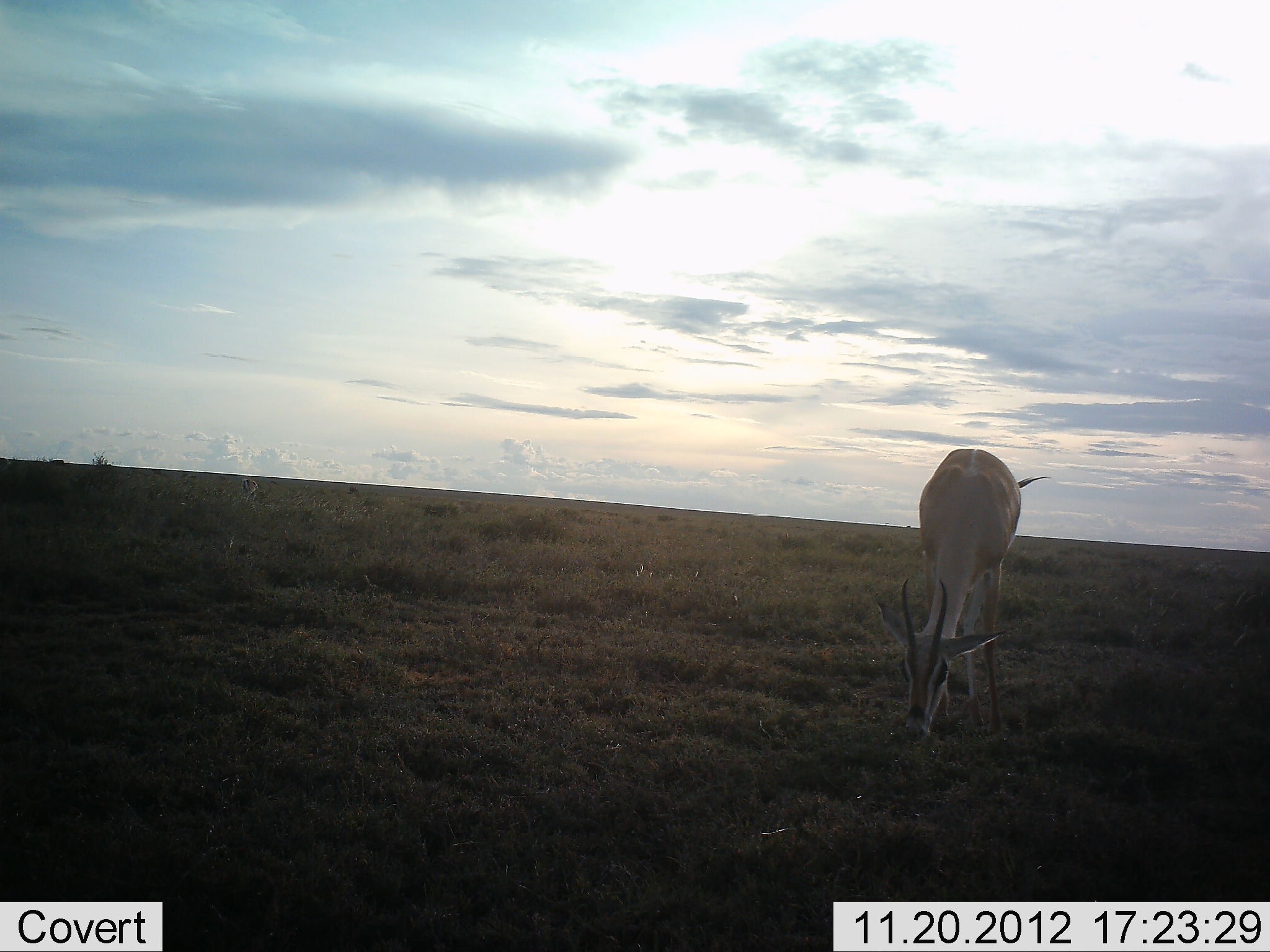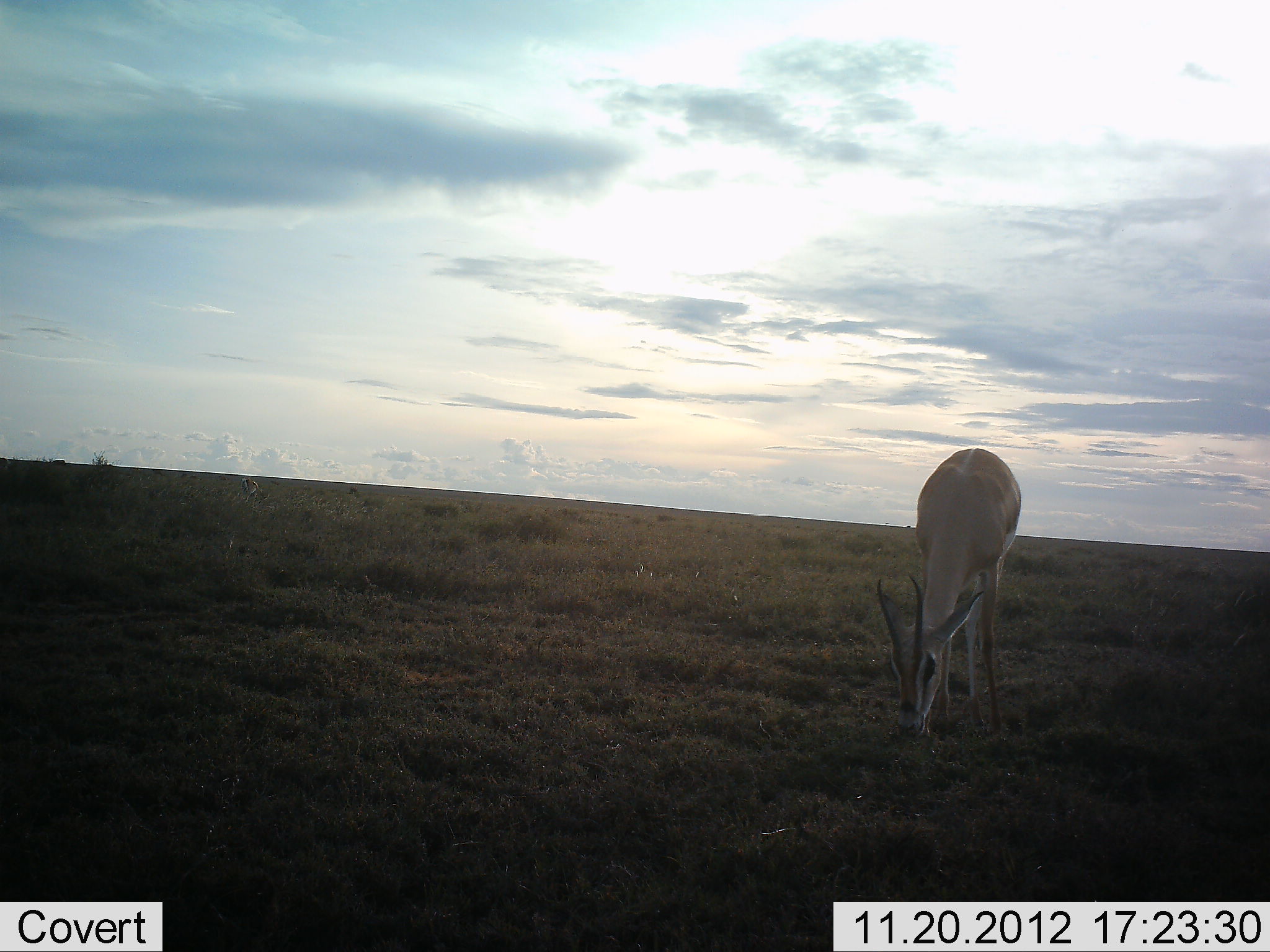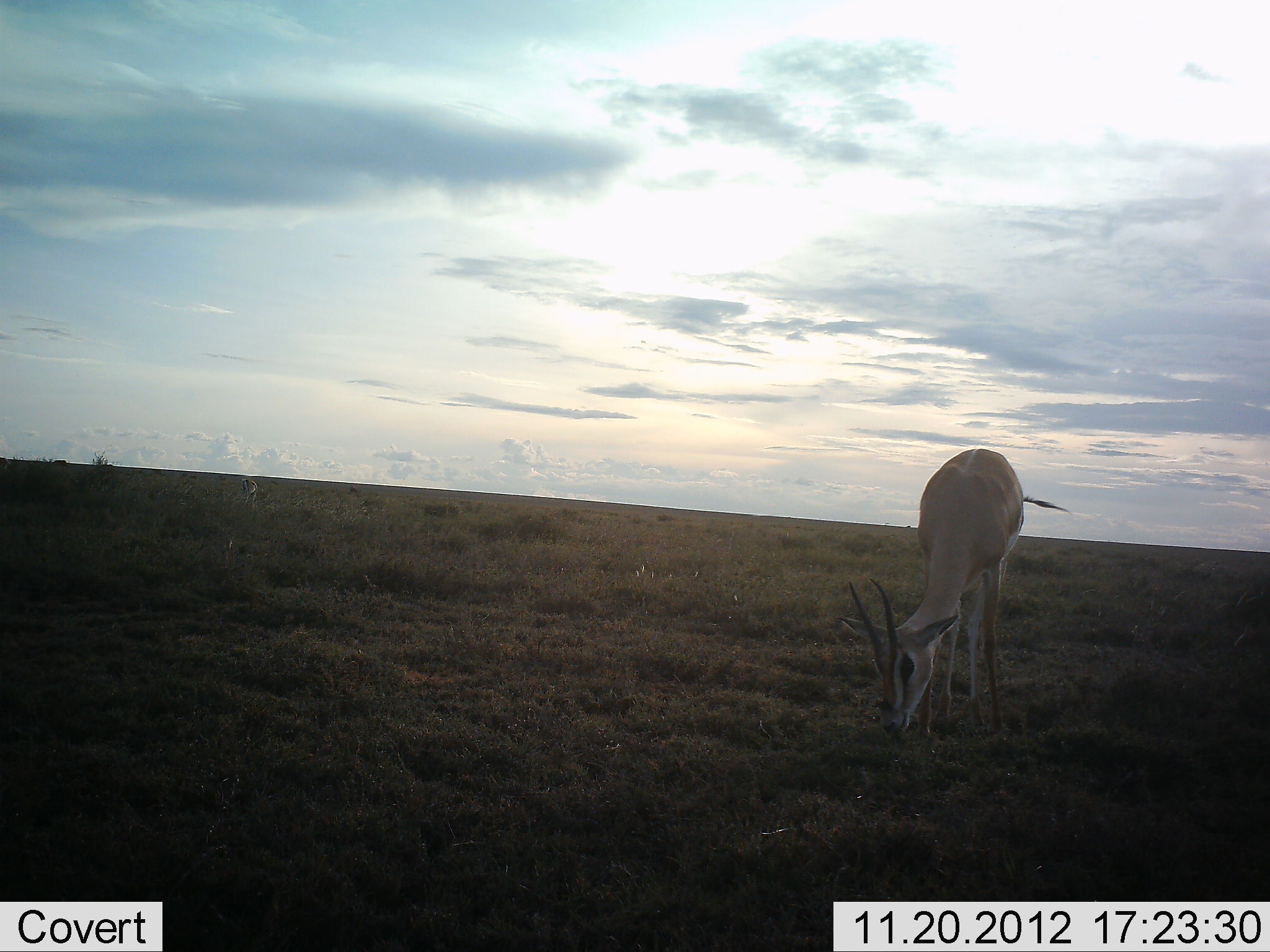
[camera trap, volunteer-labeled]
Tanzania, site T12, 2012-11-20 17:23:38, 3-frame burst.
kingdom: Animalia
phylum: Chordata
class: Mammalia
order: Artiodactyla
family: Bovidae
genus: Nanger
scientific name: Nanger granti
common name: grant's gazelle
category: gazellegrants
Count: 1.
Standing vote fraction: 30%.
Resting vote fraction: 0%.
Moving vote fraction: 0%.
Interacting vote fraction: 0%.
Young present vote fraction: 0%.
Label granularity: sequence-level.